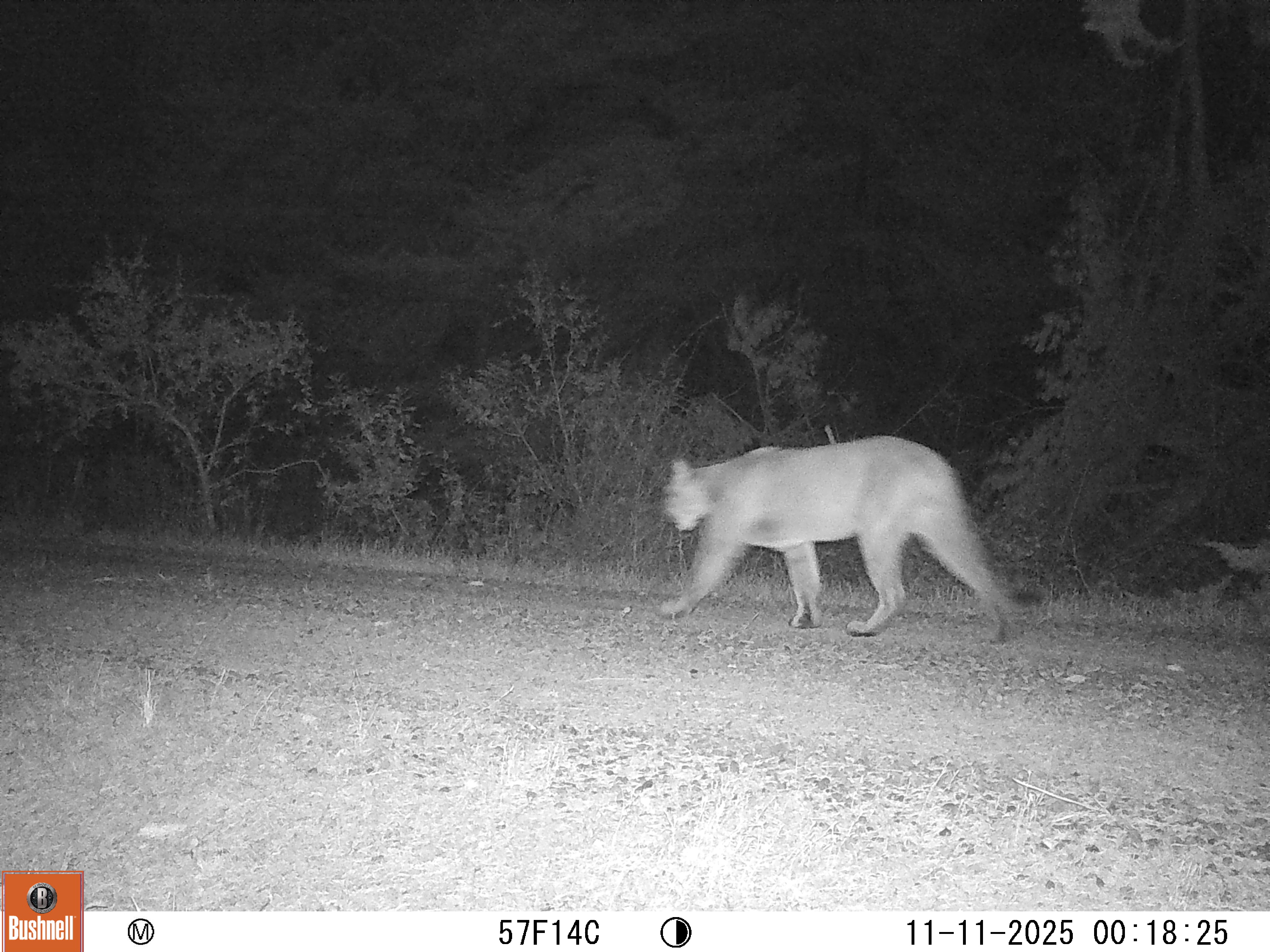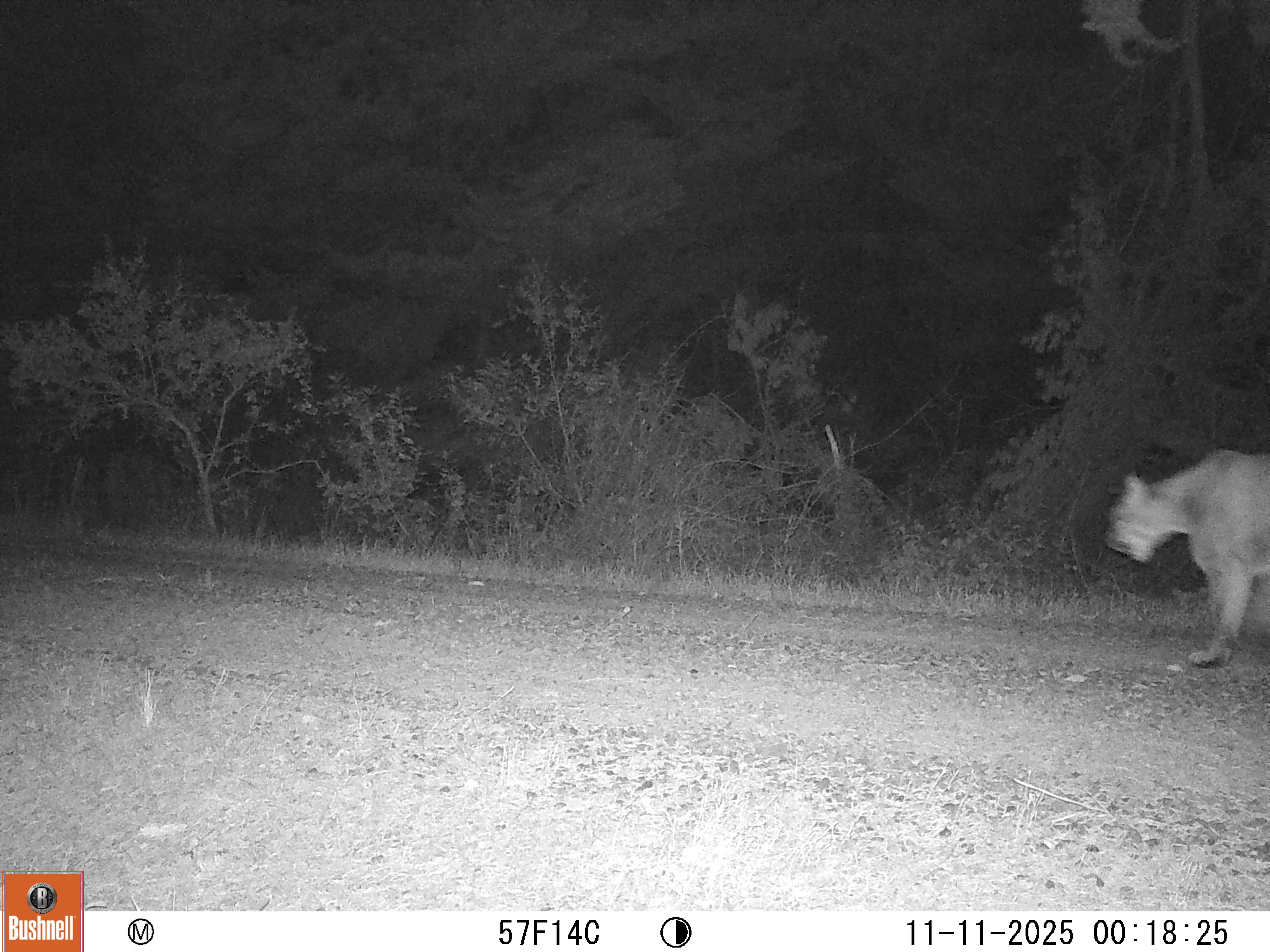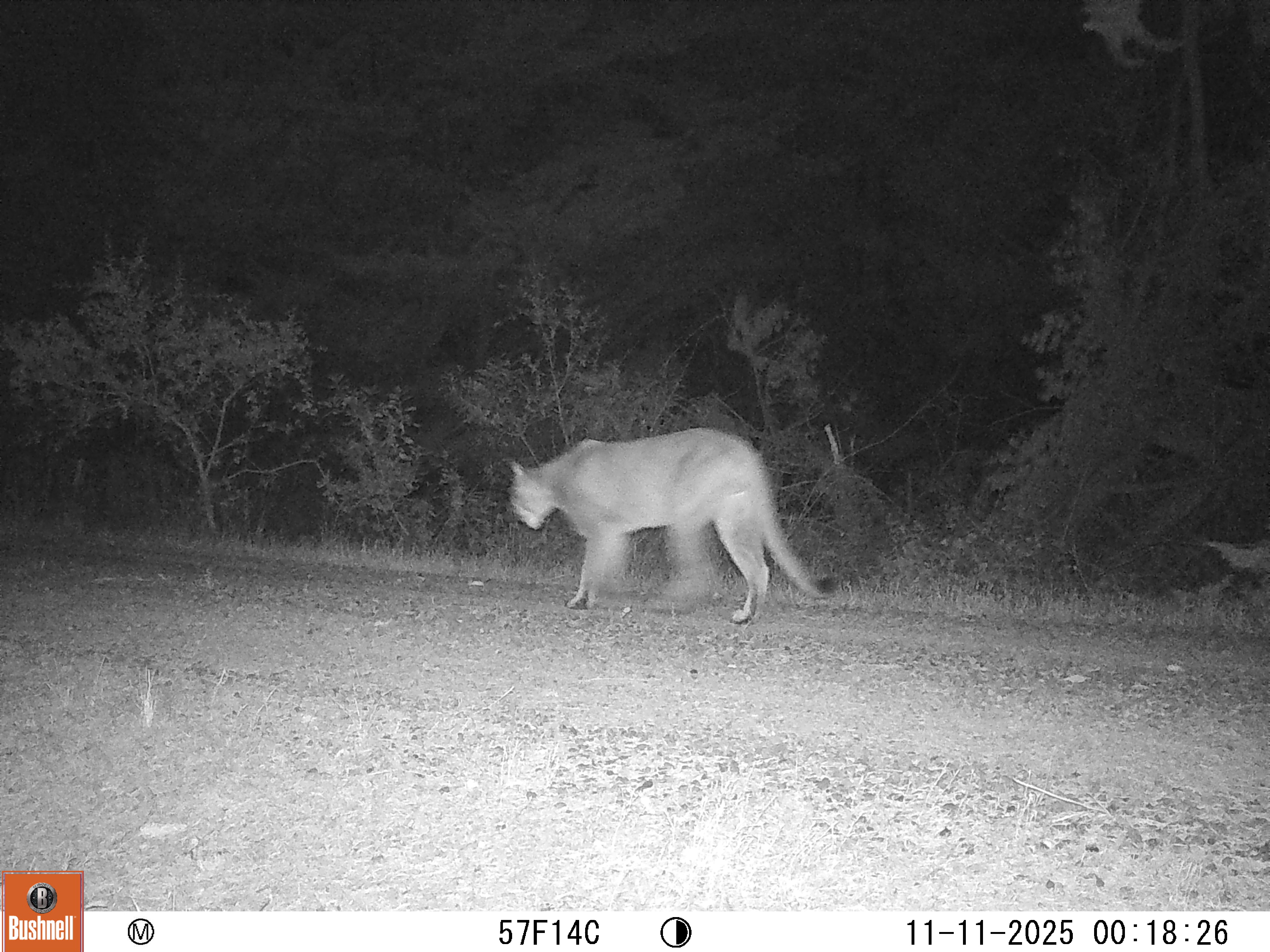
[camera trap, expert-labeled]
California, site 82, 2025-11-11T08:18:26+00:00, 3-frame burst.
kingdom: Animalia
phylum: Chordata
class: Mammalia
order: Carnivora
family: Felidae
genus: Puma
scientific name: Puma concolor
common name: puma